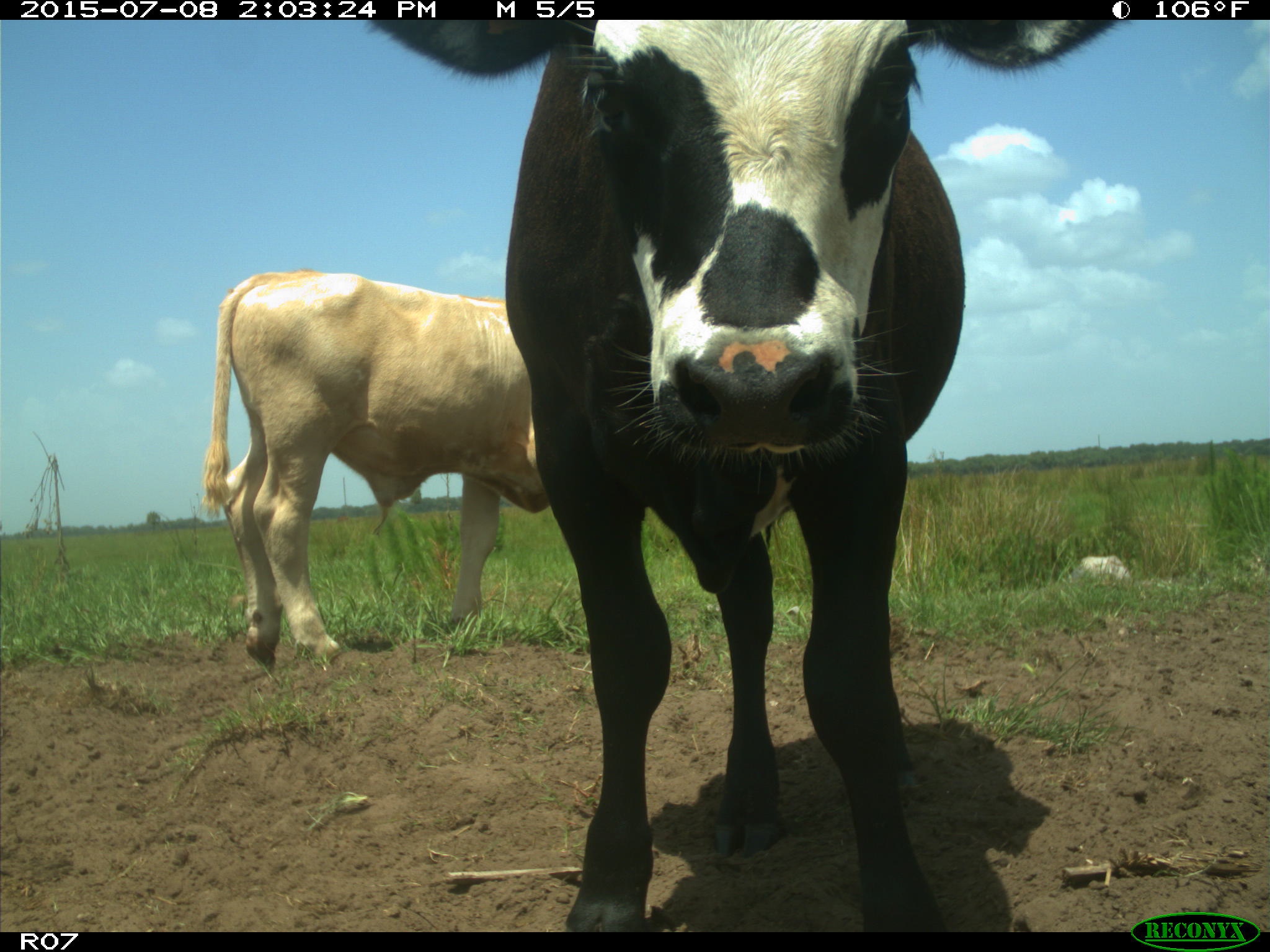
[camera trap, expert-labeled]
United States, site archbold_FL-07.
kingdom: Animalia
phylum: Chordata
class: Mammalia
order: Artiodactyla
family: Bovidae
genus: Bos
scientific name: Bos taurus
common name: domestic cow